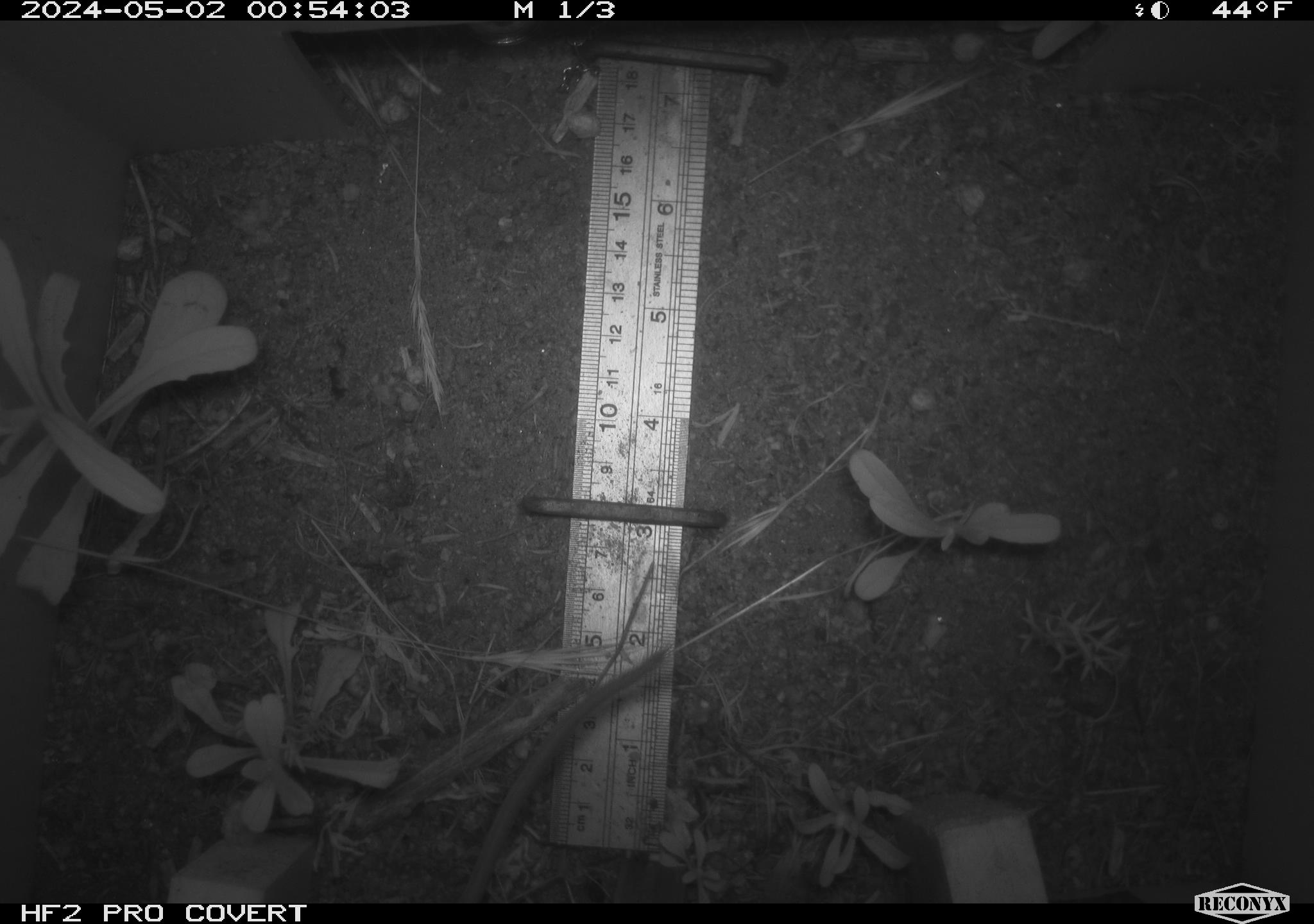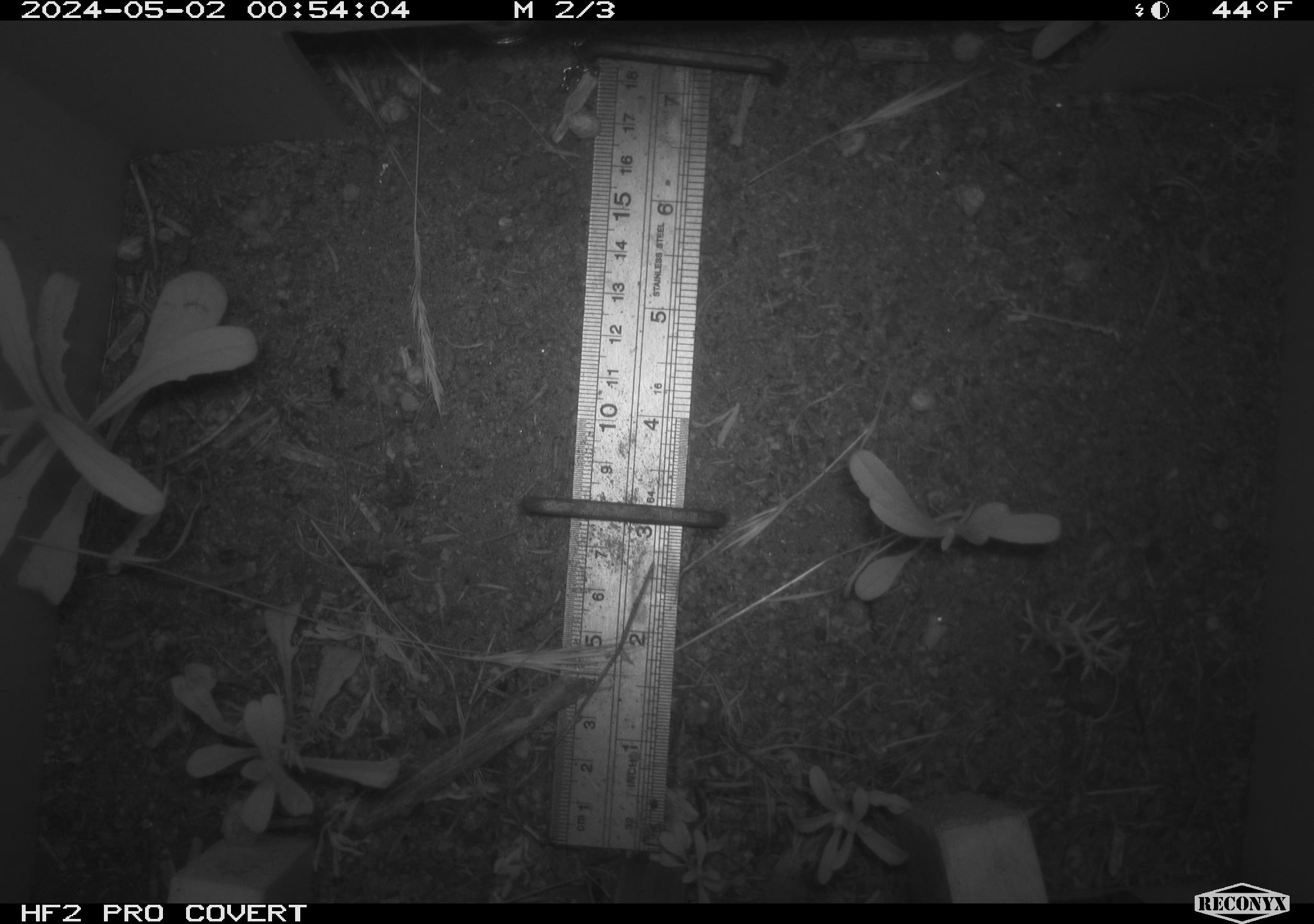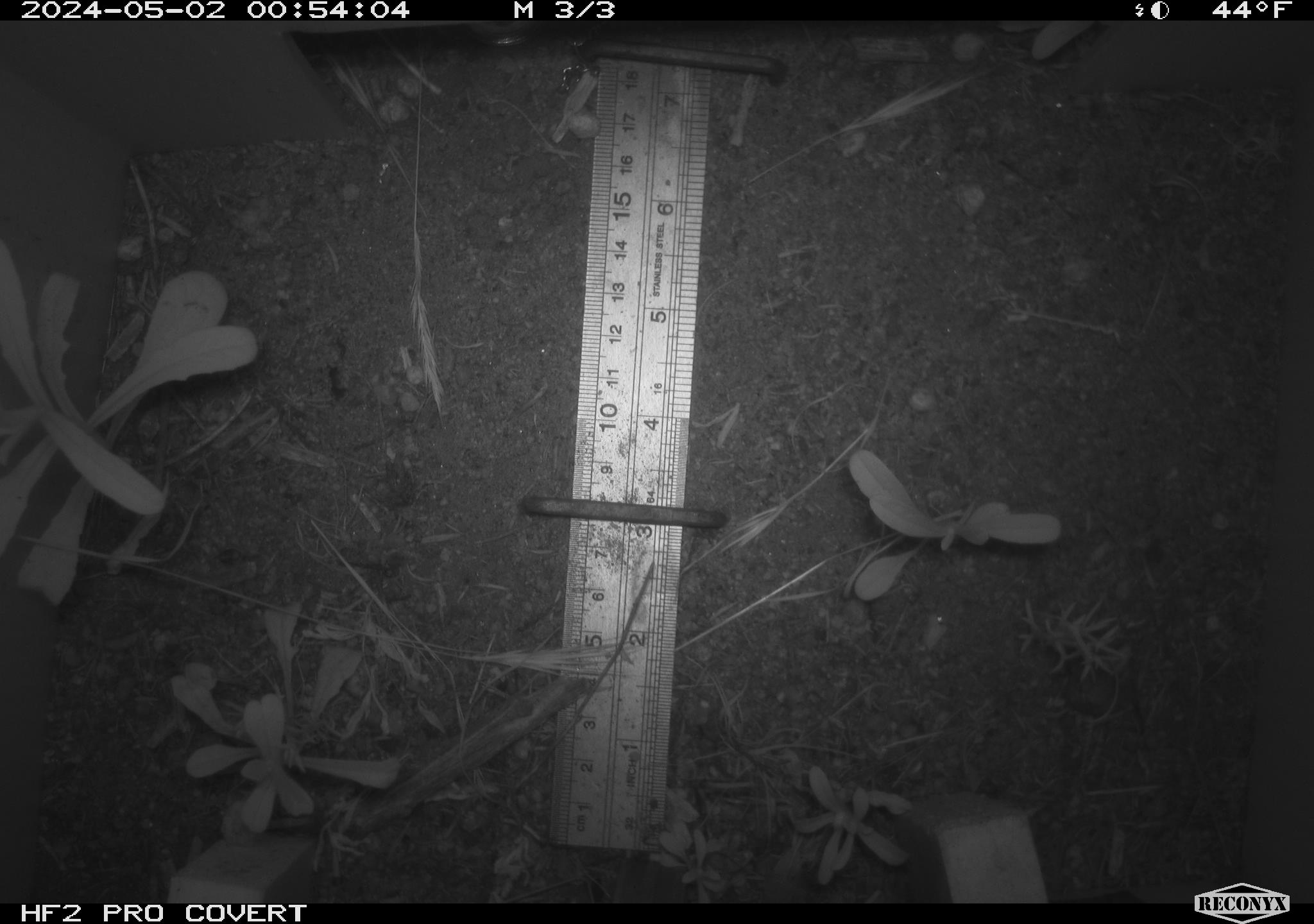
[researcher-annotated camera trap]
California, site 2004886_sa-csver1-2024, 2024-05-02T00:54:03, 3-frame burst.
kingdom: Animalia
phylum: Chordata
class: Mammalia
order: Rodentia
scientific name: Rodentia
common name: rodent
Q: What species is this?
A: Rodent (Rodentia).